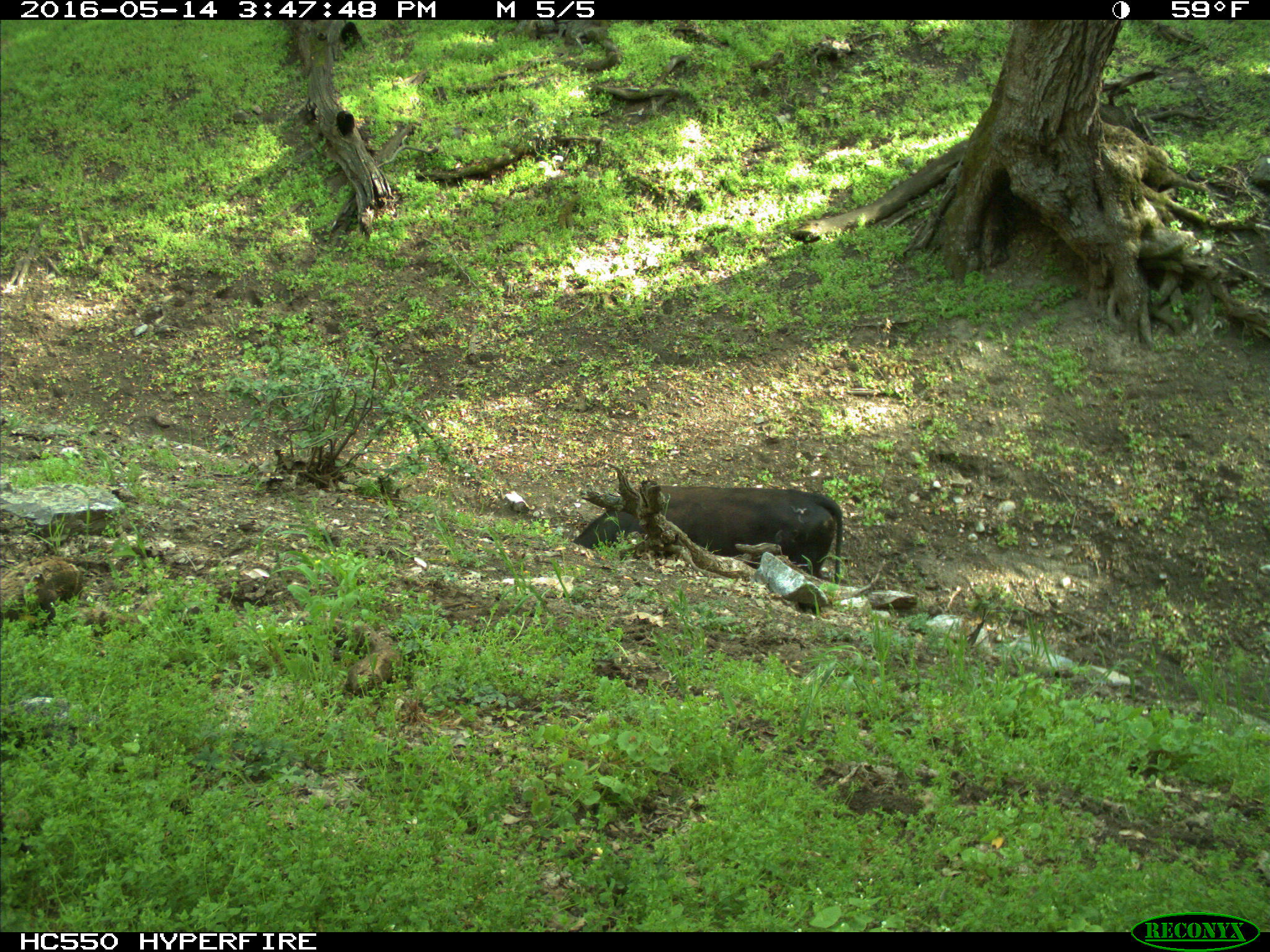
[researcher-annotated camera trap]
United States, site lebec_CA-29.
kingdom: Animalia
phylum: Chordata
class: Mammalia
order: Artiodactyla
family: Bovidae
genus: Bos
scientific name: Bos taurus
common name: domestic cow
Bos taurus (domestic cow).